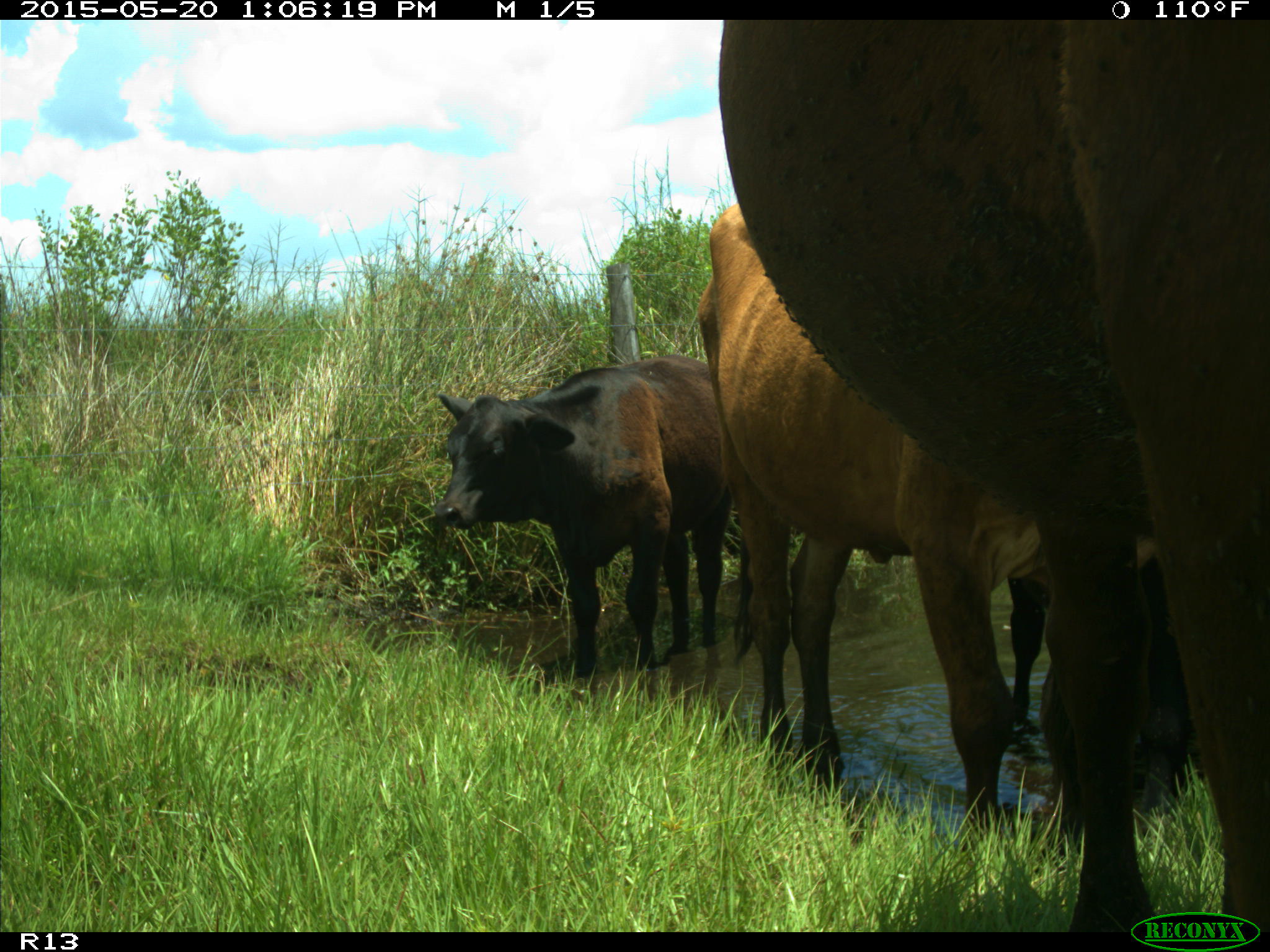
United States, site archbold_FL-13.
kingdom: Animalia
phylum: Chordata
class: Mammalia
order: Artiodactyla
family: Bovidae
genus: Bos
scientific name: Bos taurus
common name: domestic cow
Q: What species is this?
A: Bos taurus (domestic cow).